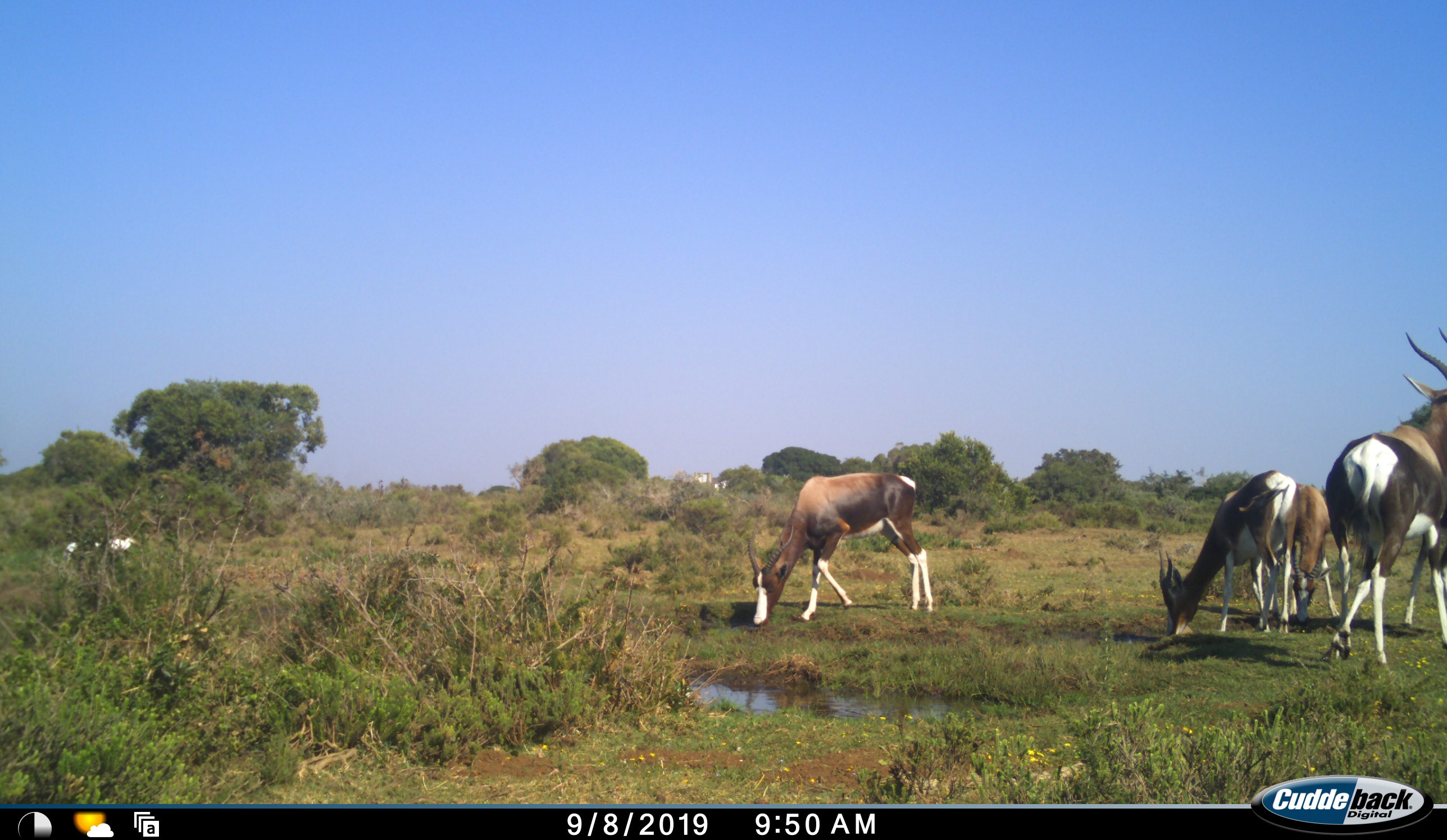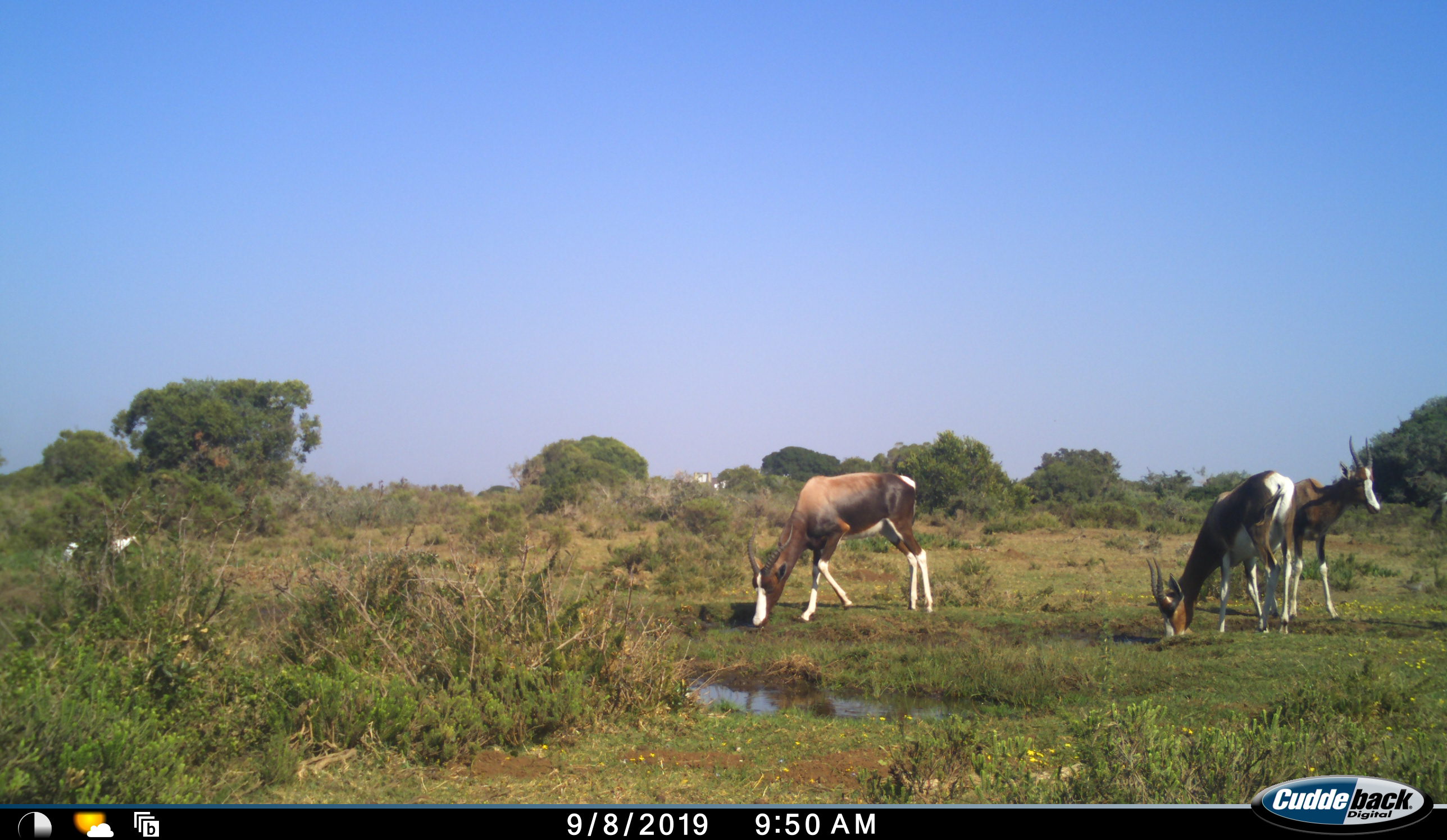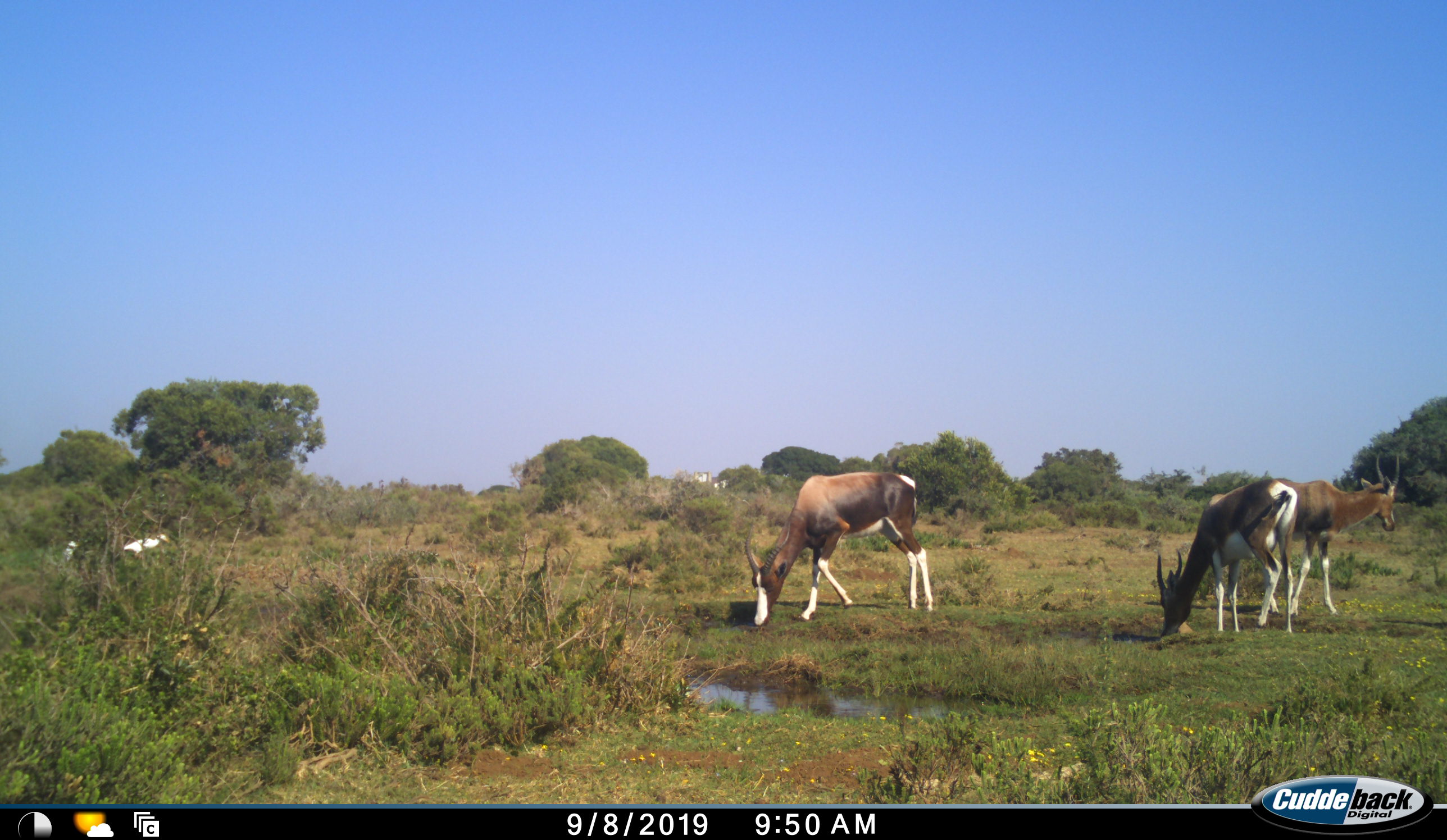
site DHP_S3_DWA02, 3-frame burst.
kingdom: Animalia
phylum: Chordata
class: Aves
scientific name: Aves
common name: bird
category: birdother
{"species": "birdother (bird) (Aves)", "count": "2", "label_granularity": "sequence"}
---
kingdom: Animalia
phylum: Chordata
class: Mammalia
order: Artiodactyla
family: Bovidae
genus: Damaliscus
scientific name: Damaliscus pygargus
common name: bontebok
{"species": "bontebok (Damaliscus pygargus)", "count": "4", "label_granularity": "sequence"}